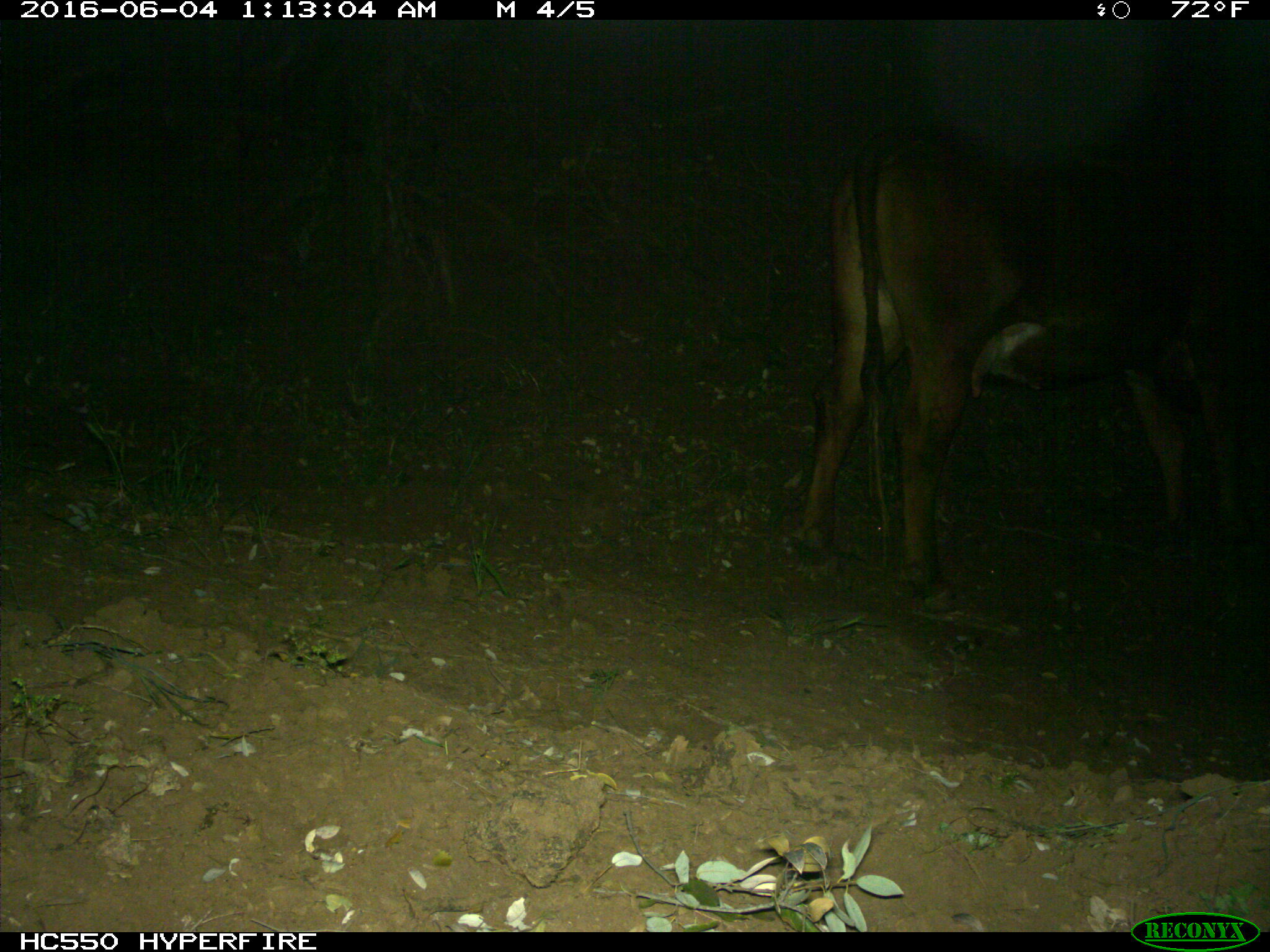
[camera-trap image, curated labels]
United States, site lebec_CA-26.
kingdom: Animalia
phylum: Chordata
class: Mammalia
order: Artiodactyla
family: Bovidae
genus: Bos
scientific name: Bos taurus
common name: domestic cow